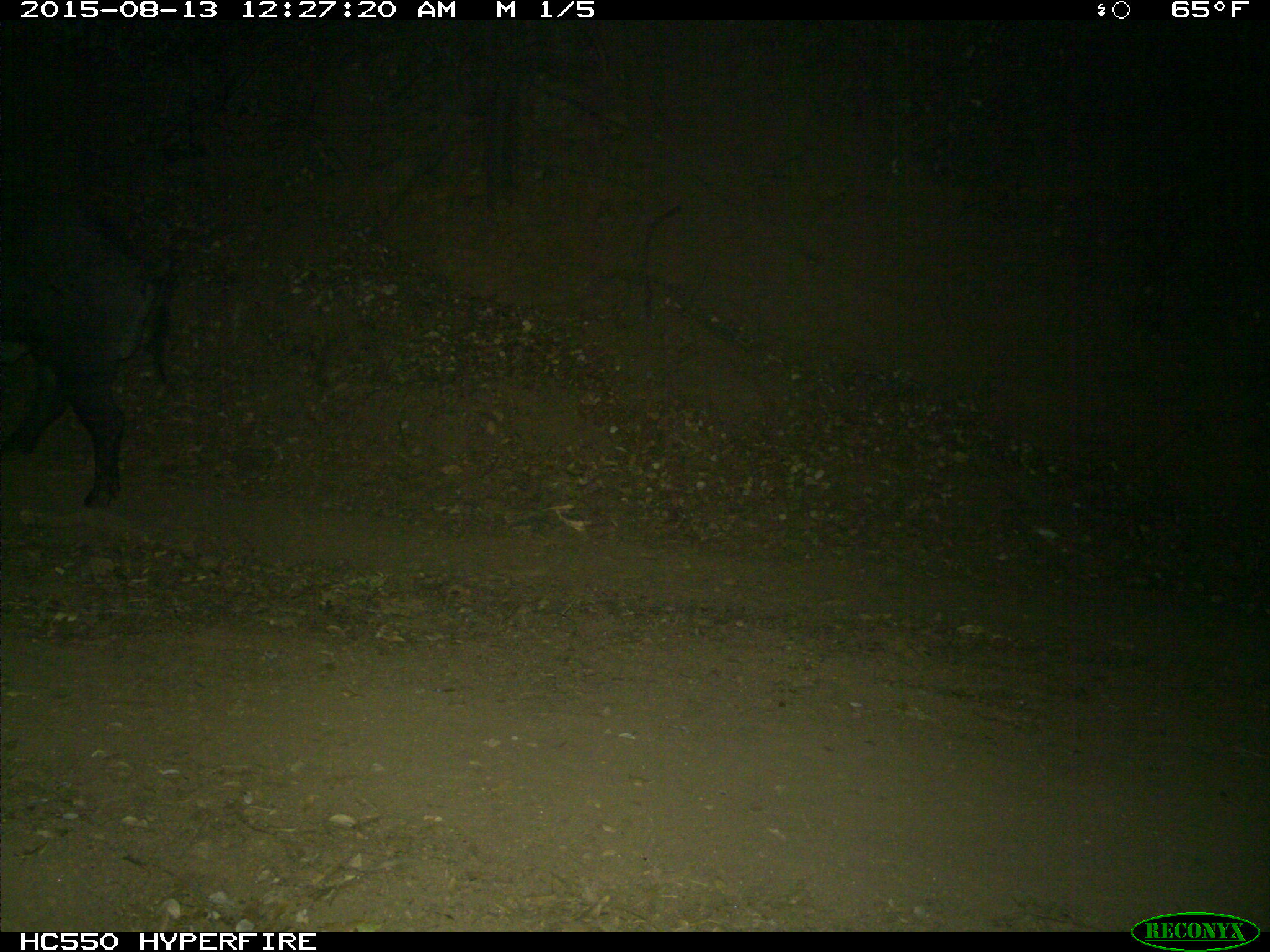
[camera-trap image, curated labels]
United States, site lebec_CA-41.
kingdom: Animalia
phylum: Chordata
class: Mammalia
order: Artiodactyla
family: Suidae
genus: Sus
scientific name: Sus scrofa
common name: wild boar